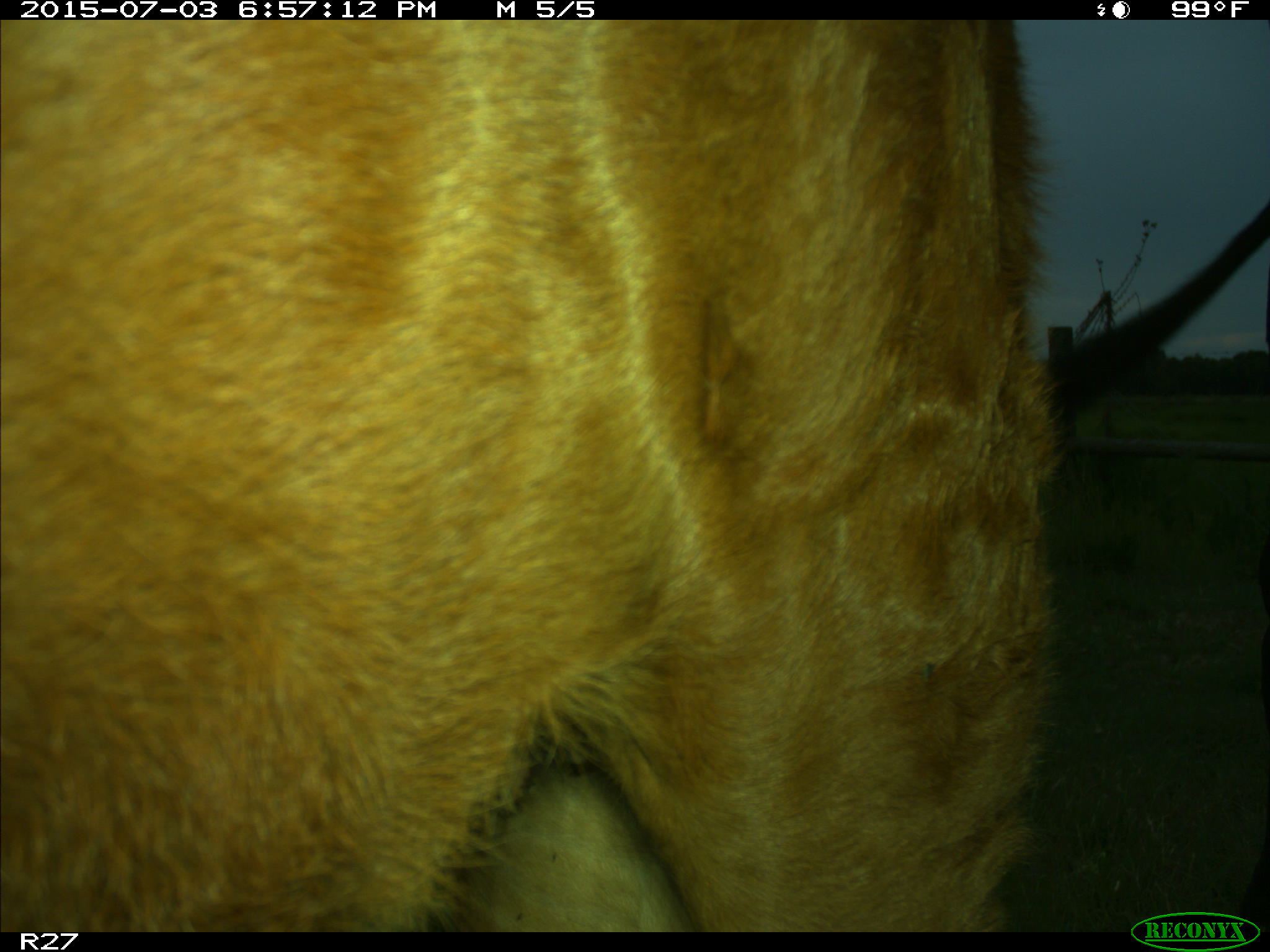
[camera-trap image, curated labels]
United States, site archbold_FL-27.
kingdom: Animalia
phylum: Chordata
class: Mammalia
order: Artiodactyla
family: Bovidae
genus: Bos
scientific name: Bos taurus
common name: domestic cow